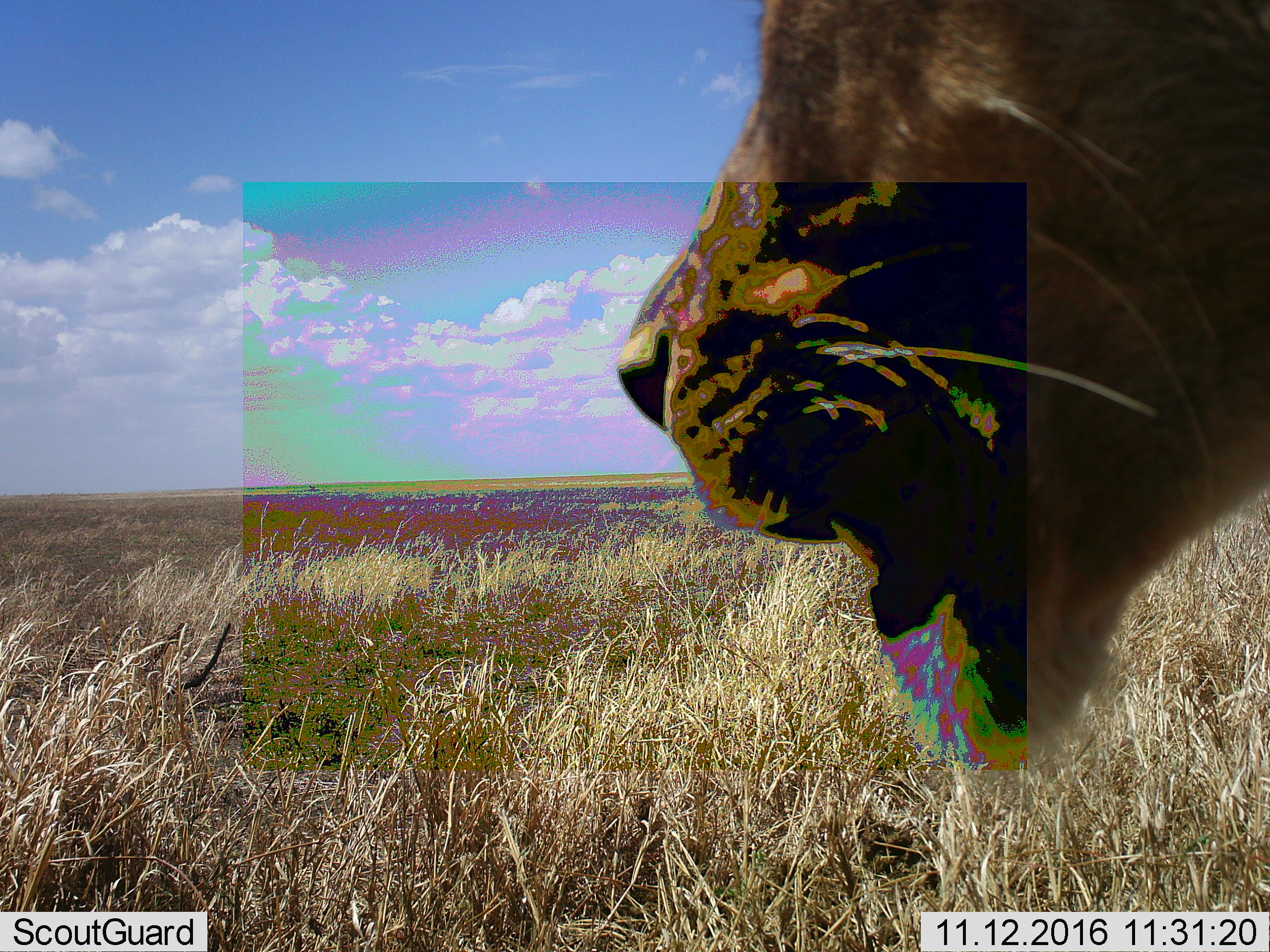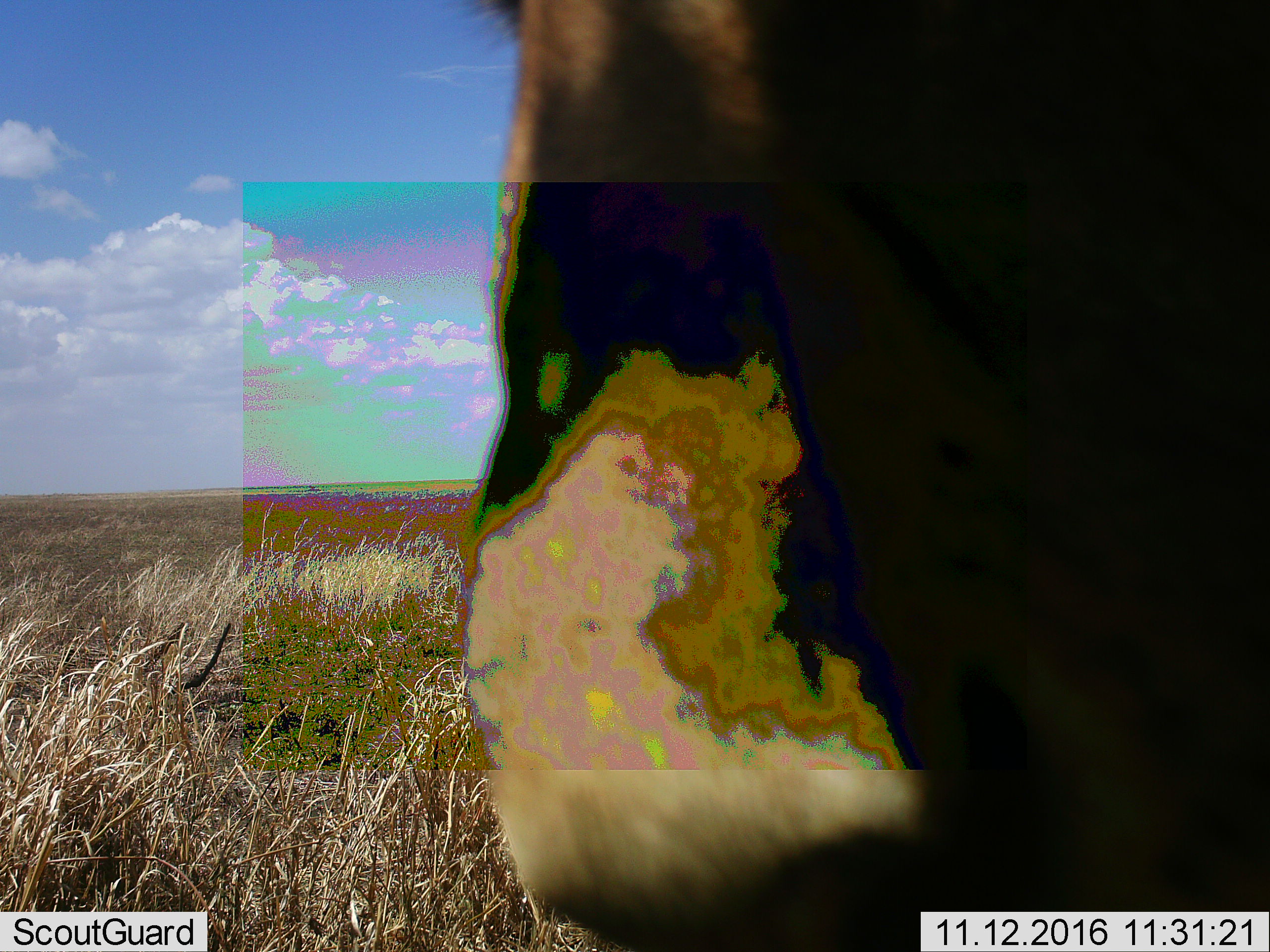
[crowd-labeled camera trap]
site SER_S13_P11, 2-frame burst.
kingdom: Animalia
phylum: Chordata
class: Mammalia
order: Carnivora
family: Felidae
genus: Panthera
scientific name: Panthera leo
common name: lion female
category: lionfemale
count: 1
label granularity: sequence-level